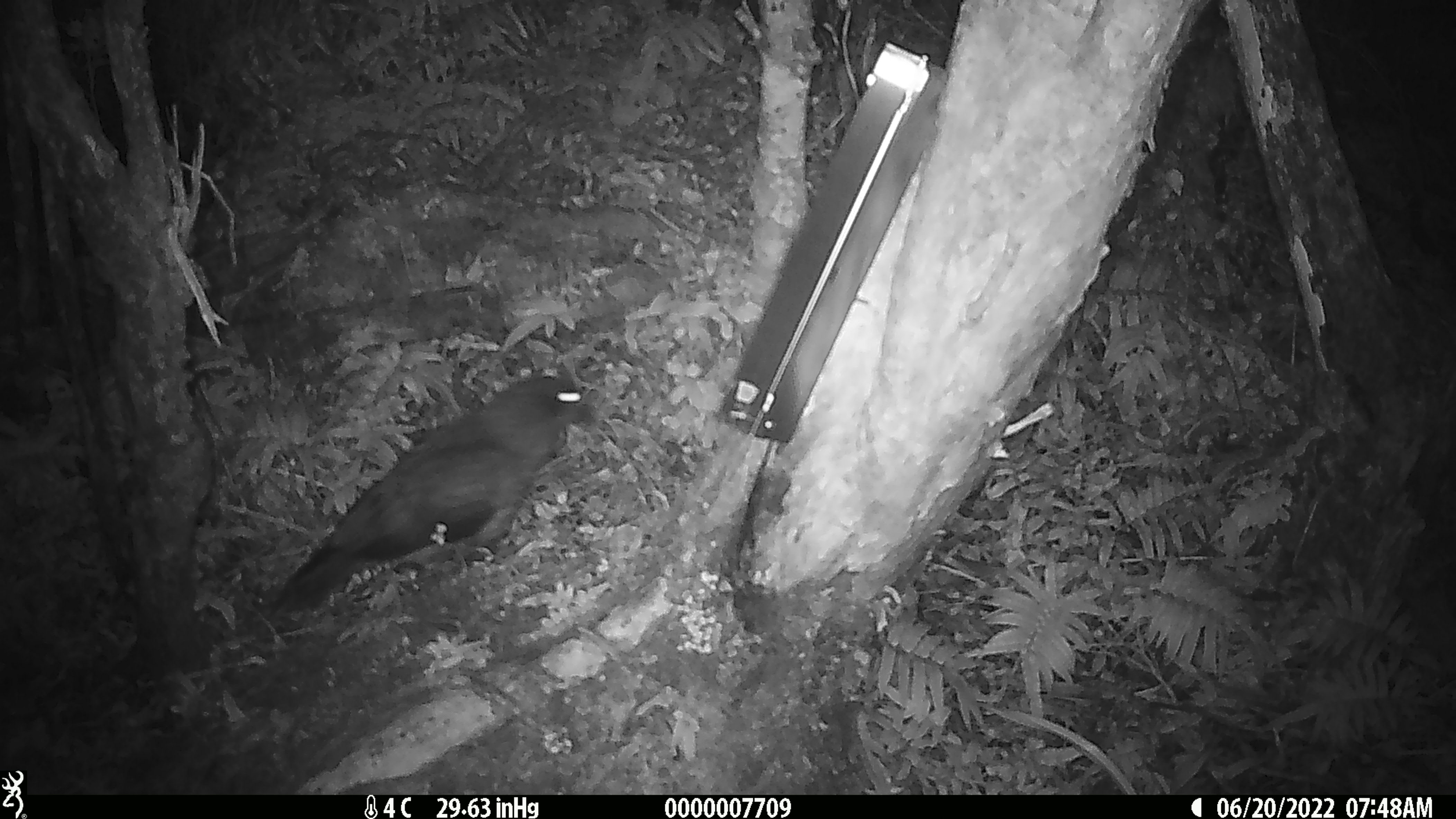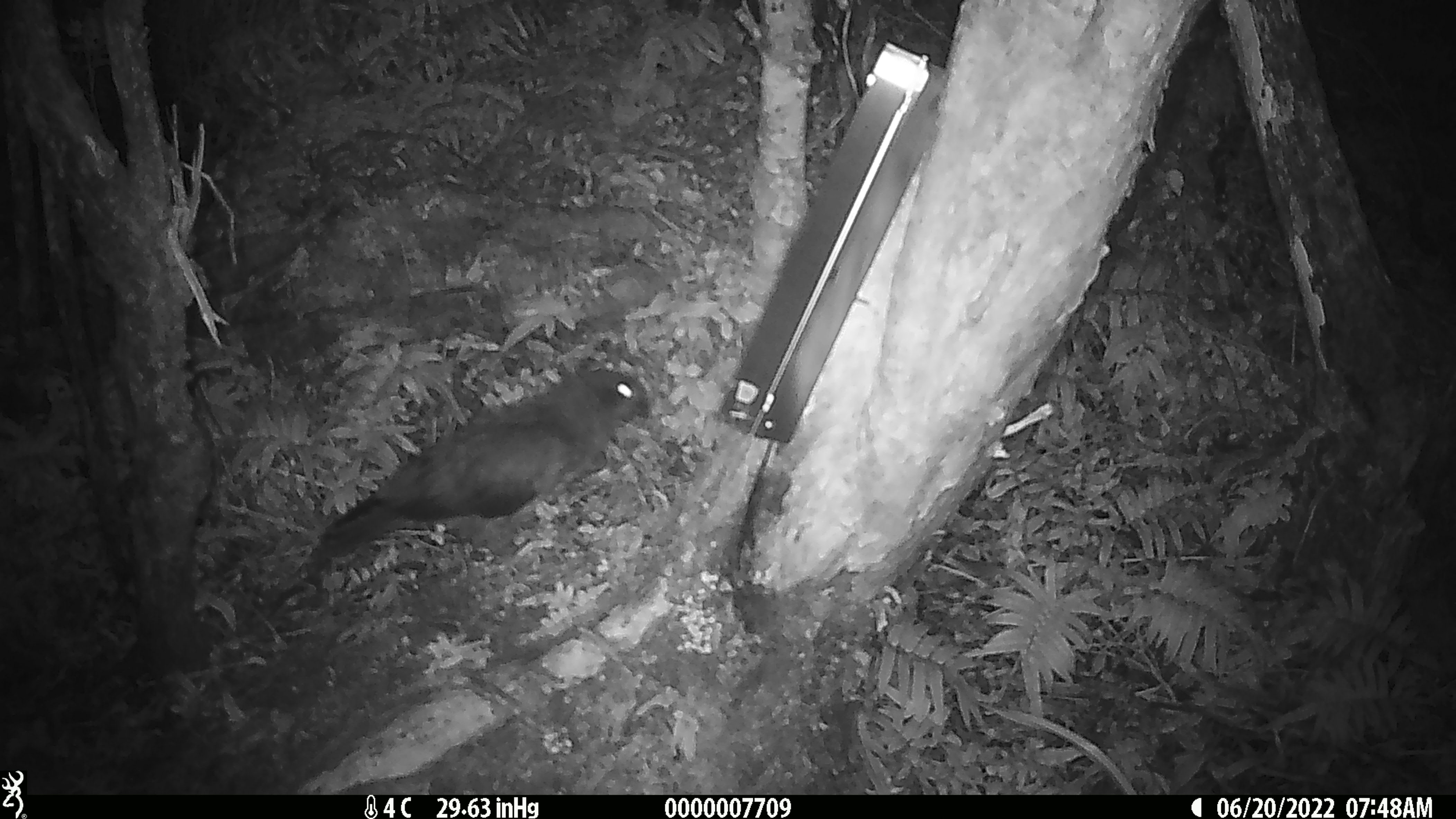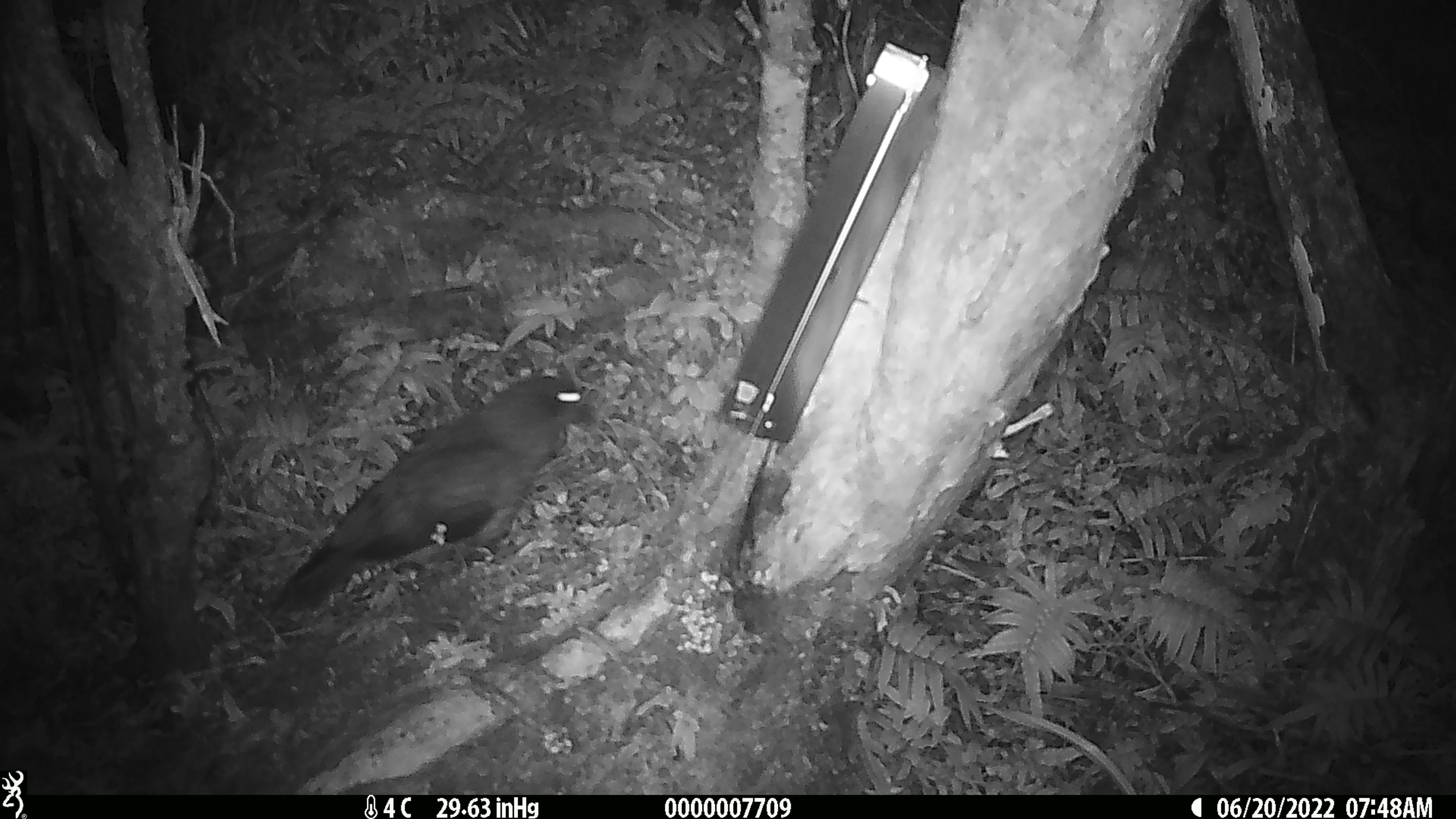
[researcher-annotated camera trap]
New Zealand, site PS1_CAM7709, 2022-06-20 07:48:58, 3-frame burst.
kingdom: Animalia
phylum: Chordata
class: Aves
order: Psittaciformes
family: Strigopidae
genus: Nestor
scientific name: Nestor notabilis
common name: kea